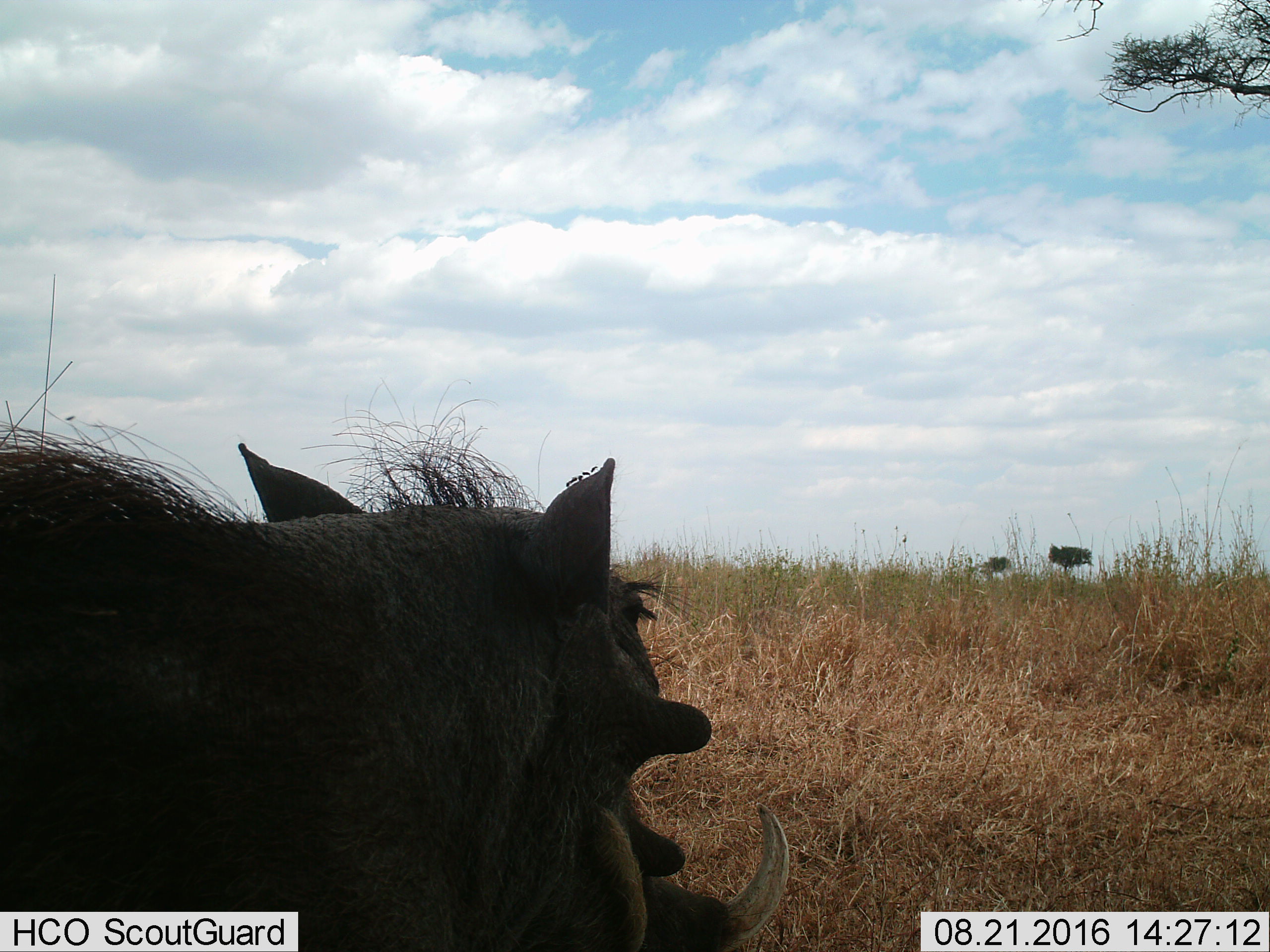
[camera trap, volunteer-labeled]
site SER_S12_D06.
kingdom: Animalia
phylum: Chordata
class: Mammalia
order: Artiodactyla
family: Suidae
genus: Phacochoerus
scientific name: Phacochoerus africanus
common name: warthog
Warthog (Phacochoerus africanus), count 1. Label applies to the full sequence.